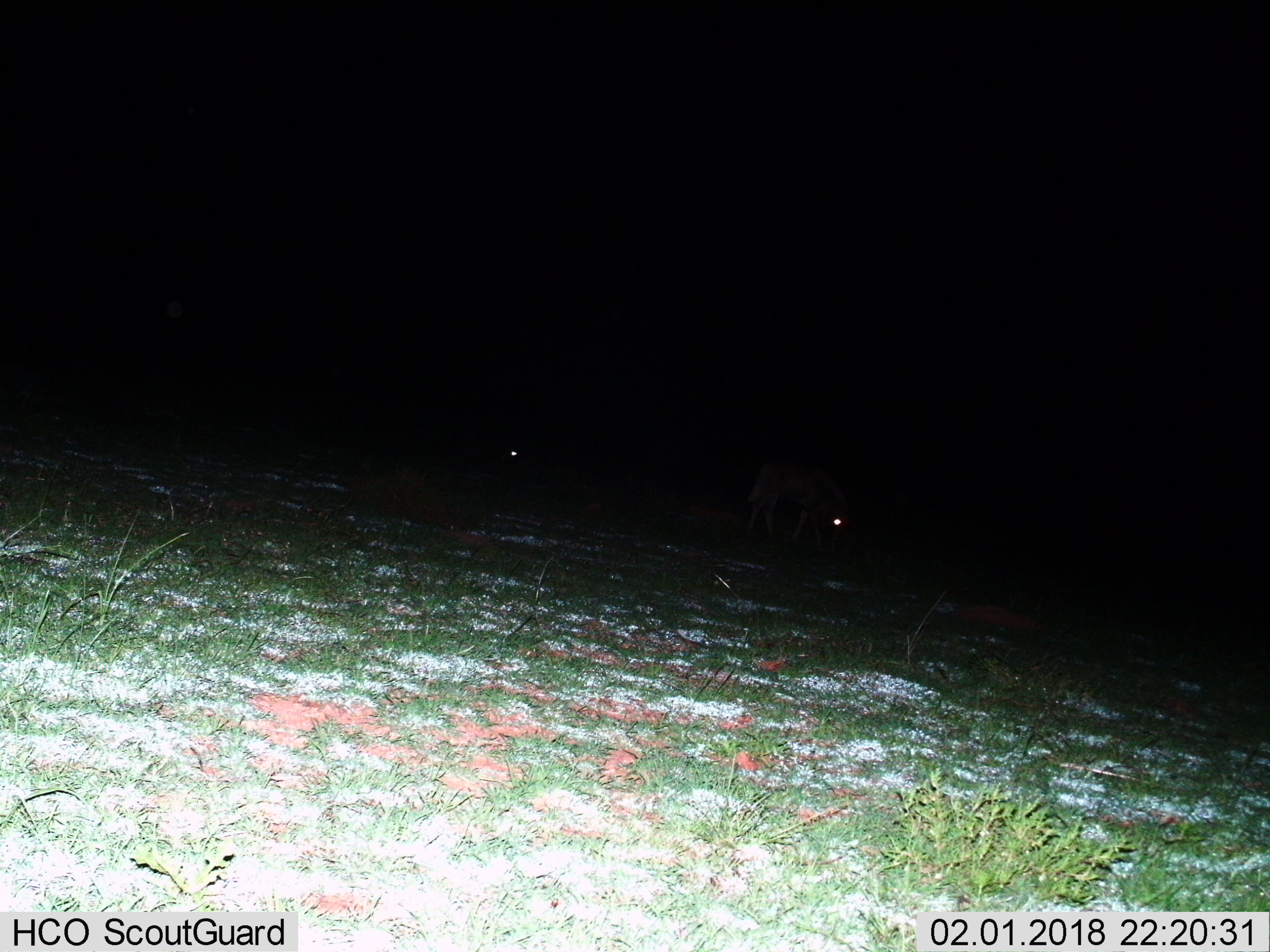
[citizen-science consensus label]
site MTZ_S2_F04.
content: unidentified animal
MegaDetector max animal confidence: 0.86